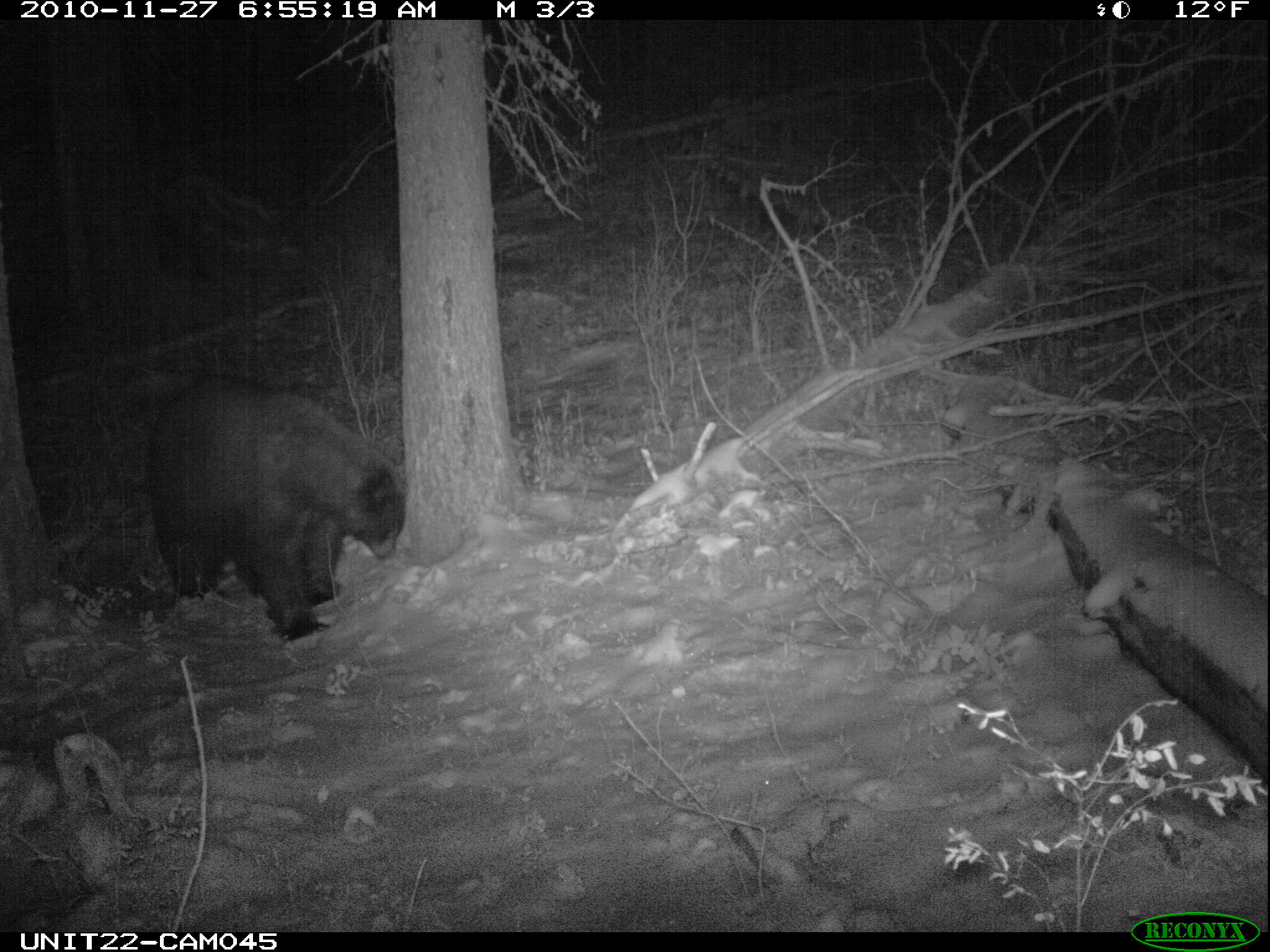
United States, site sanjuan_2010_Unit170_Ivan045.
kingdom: Animalia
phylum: Chordata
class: Mammalia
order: Carnivora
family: Ursidae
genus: Ursus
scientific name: Ursus americanus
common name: american black bear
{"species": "Ursus americanus (american black bear)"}